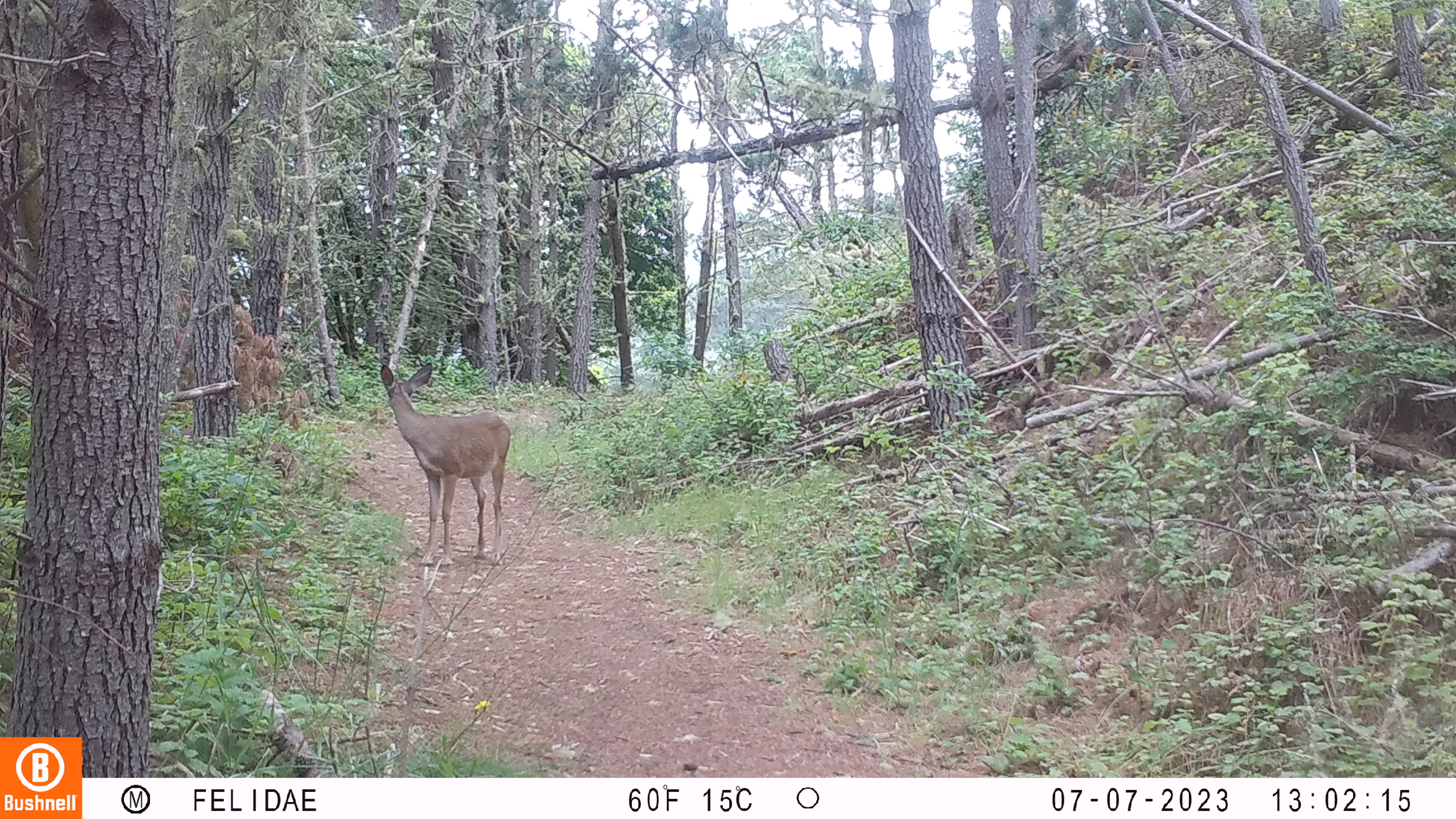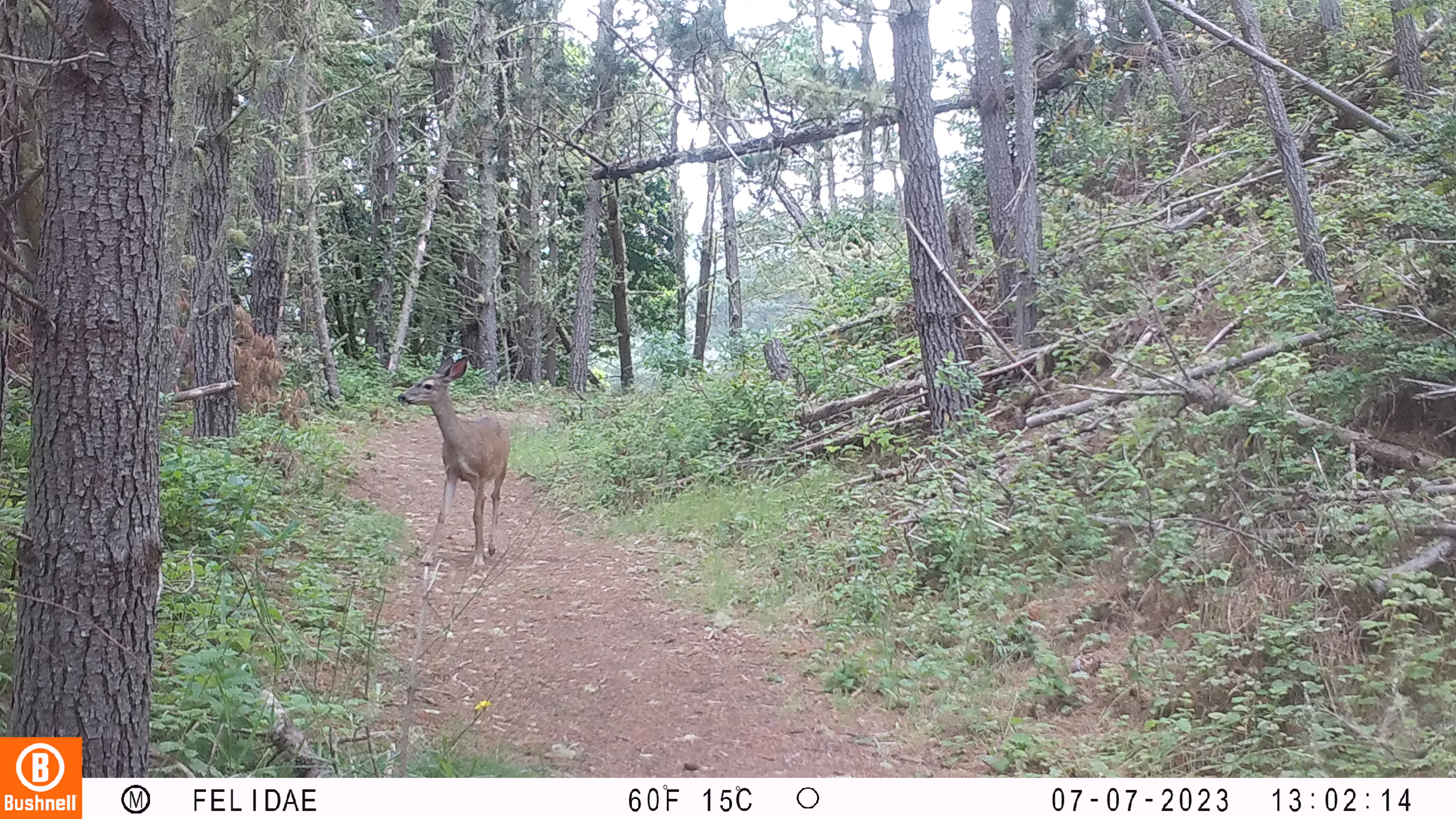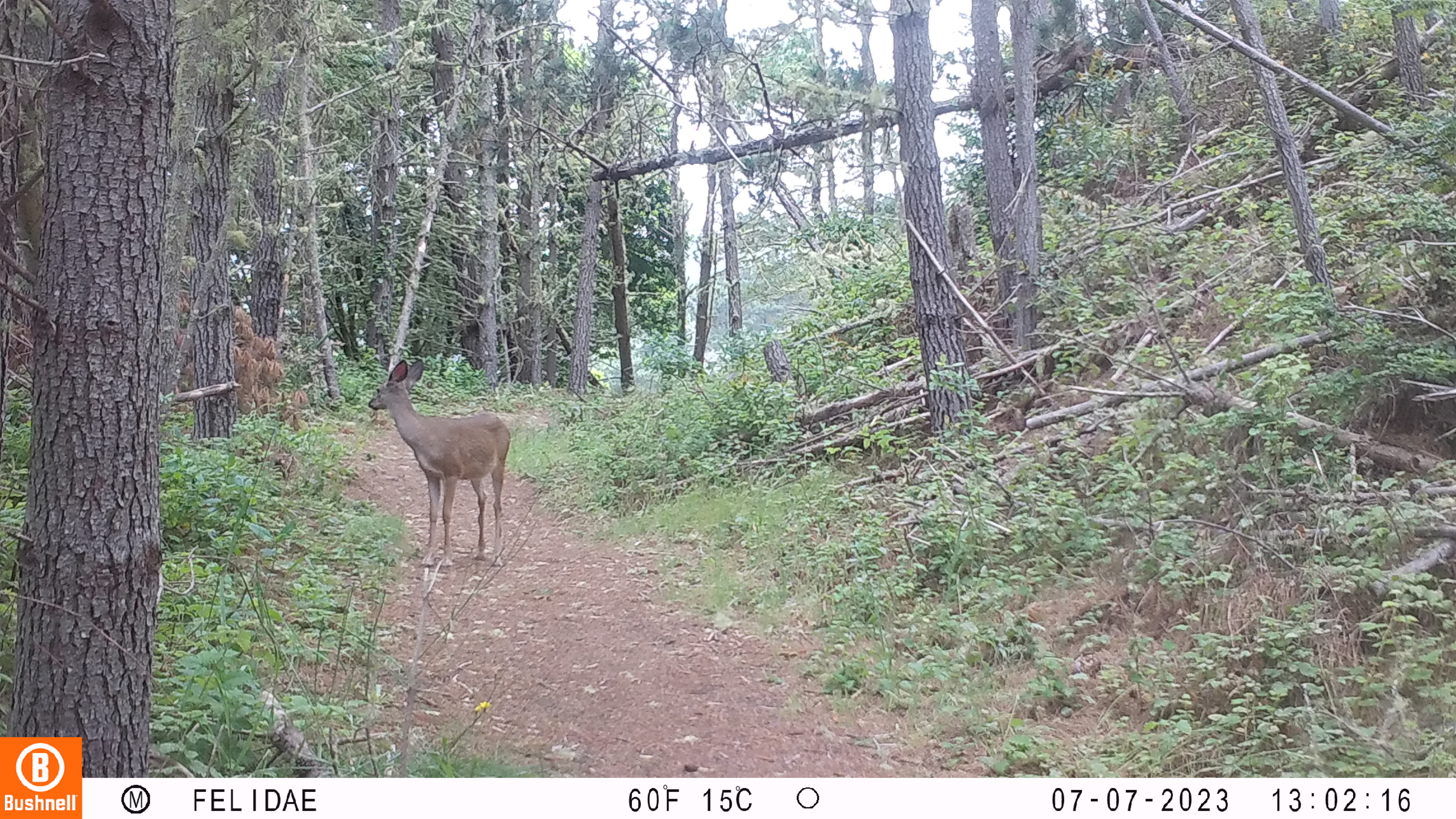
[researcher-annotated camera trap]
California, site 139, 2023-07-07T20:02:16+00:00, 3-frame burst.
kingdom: Animalia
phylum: Chordata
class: Mammalia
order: Artiodactyla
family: Cervidae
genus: Odocoileus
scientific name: Odocoileus hemionus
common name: mule deer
Mule deer (Odocoileus hemionus).